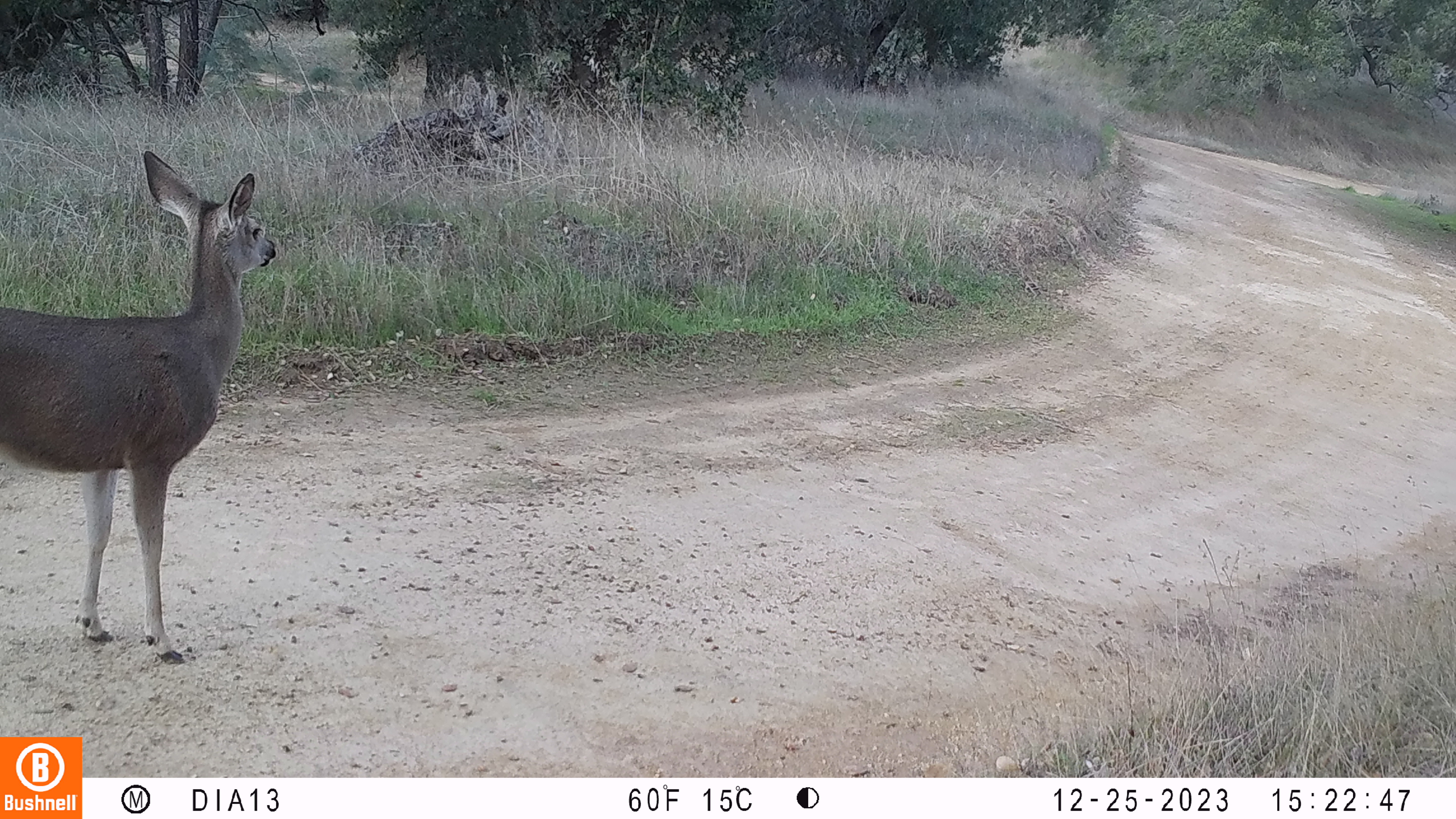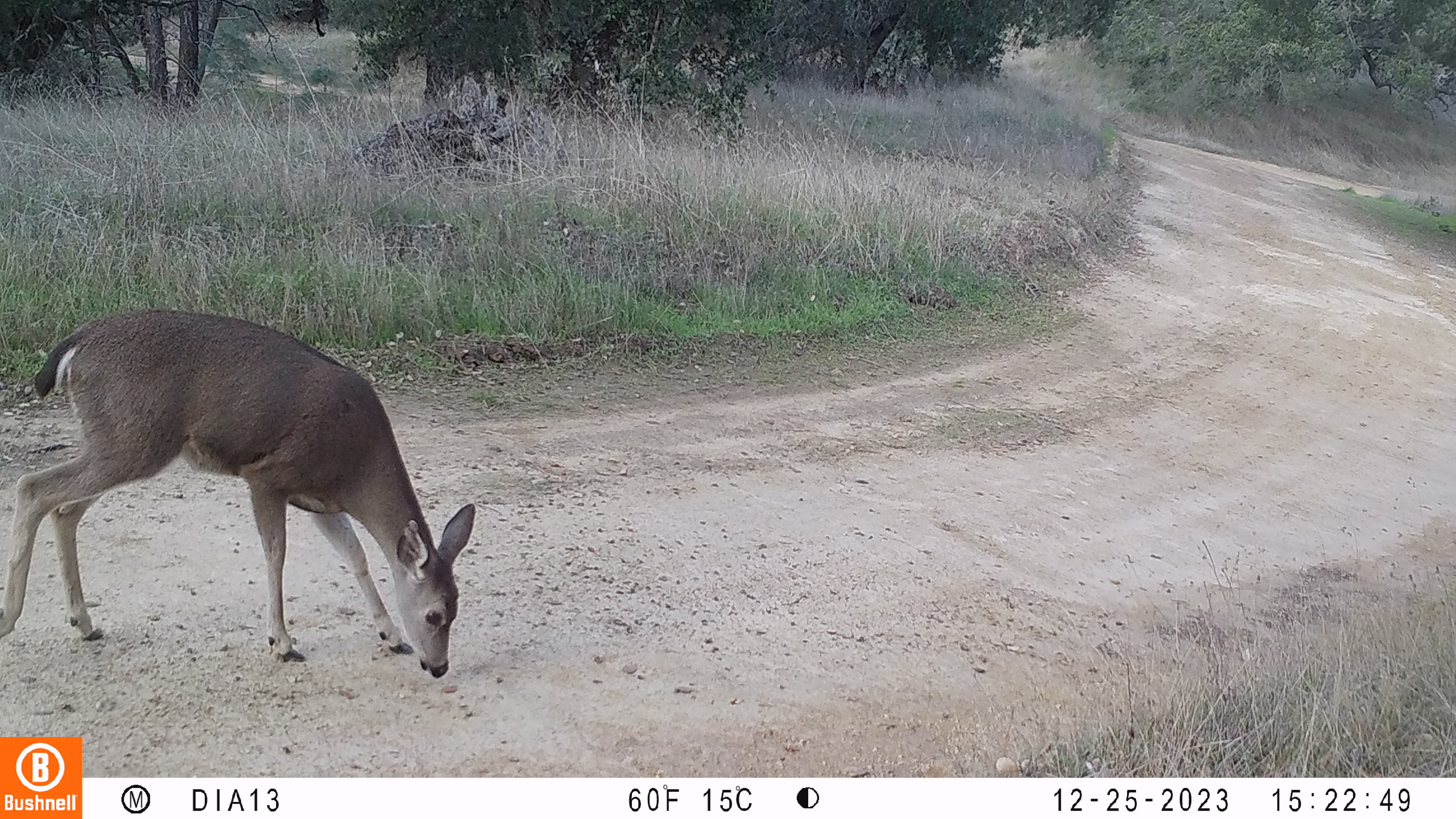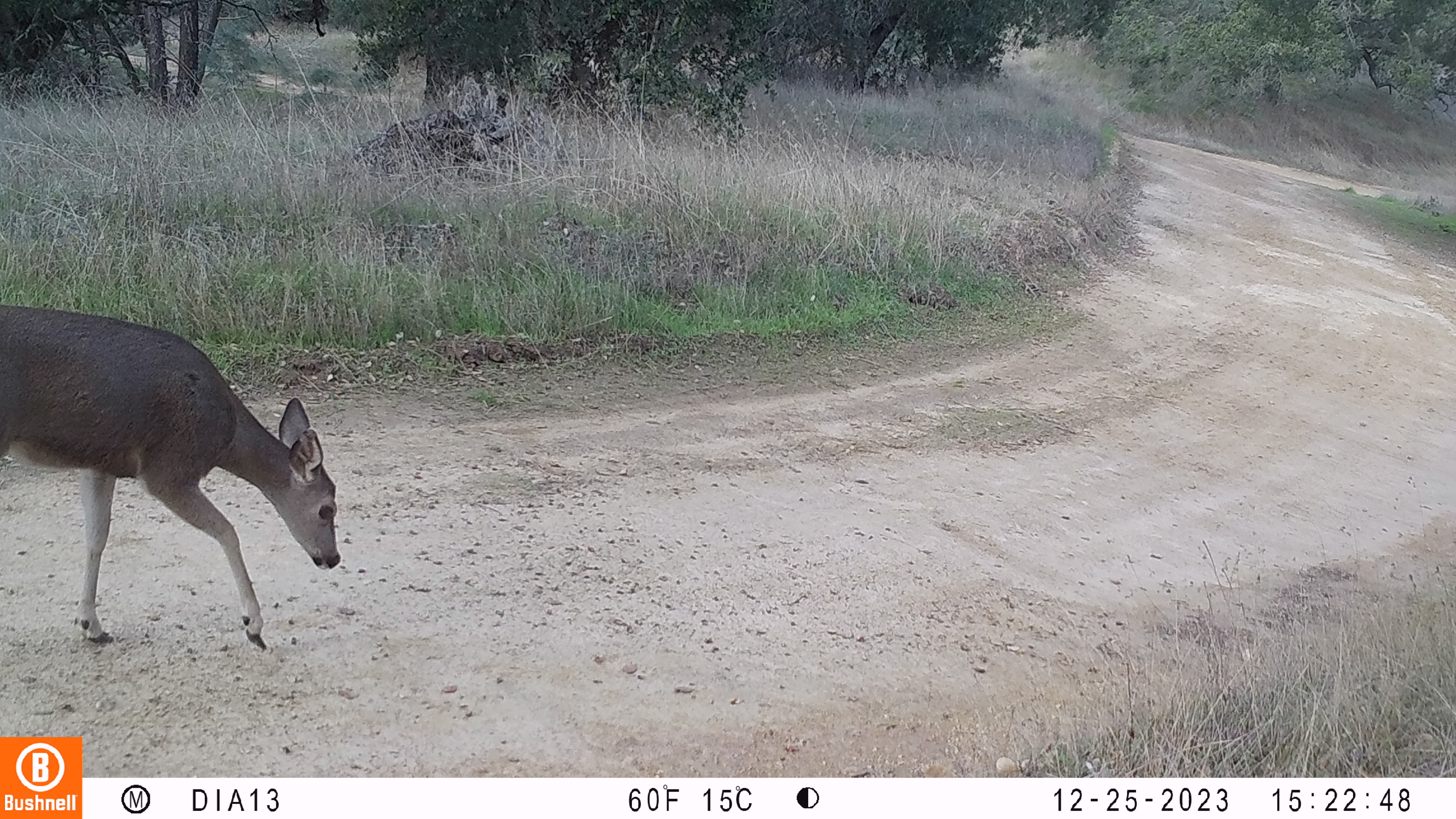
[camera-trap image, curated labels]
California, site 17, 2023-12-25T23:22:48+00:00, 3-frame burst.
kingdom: Animalia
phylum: Chordata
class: Mammalia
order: Artiodactyla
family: Cervidae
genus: Odocoileus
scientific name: Odocoileus hemionus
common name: mule deer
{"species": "mule deer (Odocoileus hemionus)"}